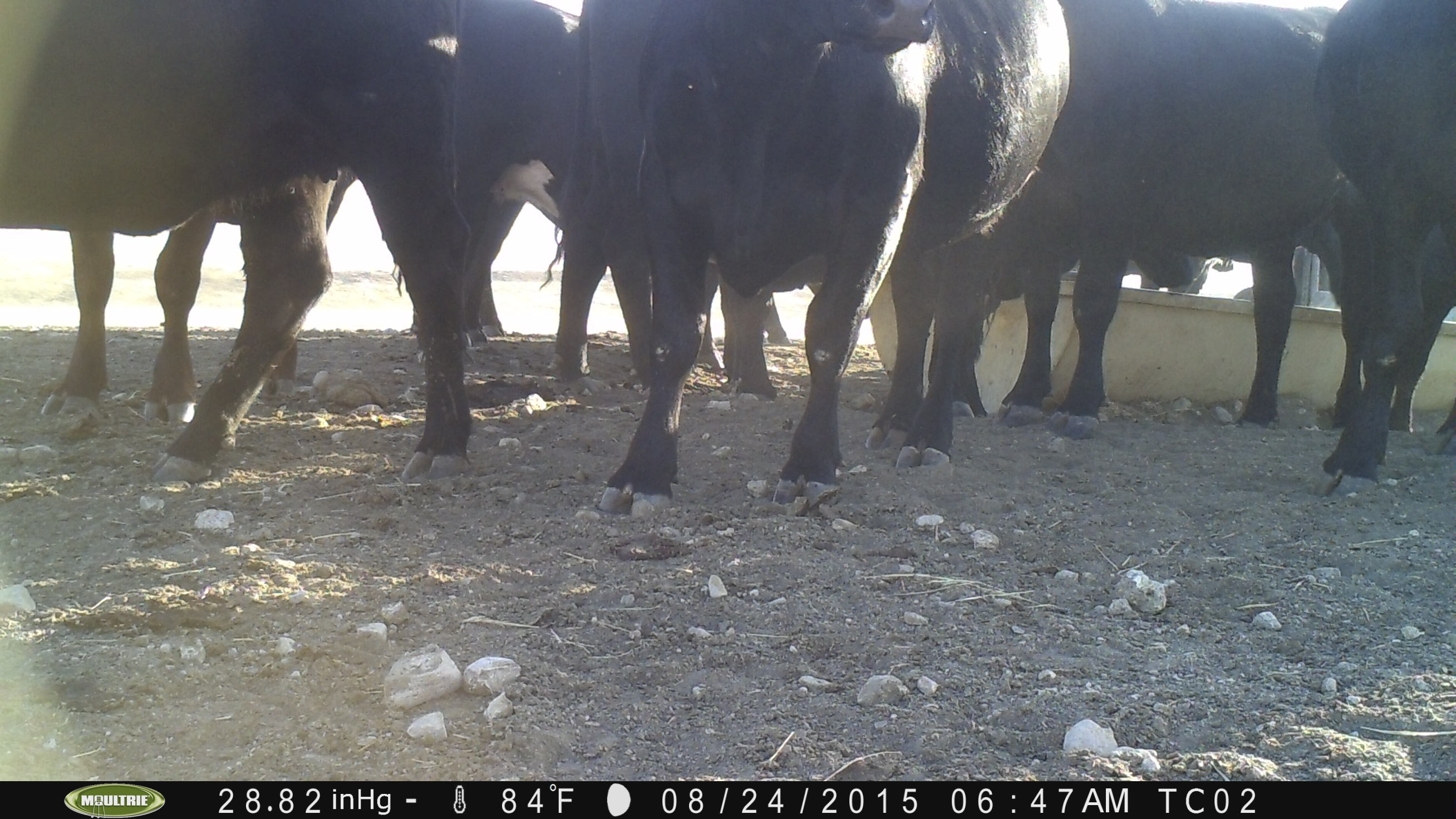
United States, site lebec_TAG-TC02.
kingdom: Animalia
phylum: Chordata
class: Mammalia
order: Artiodactyla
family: Bovidae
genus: Bos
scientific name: Bos taurus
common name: domestic cow